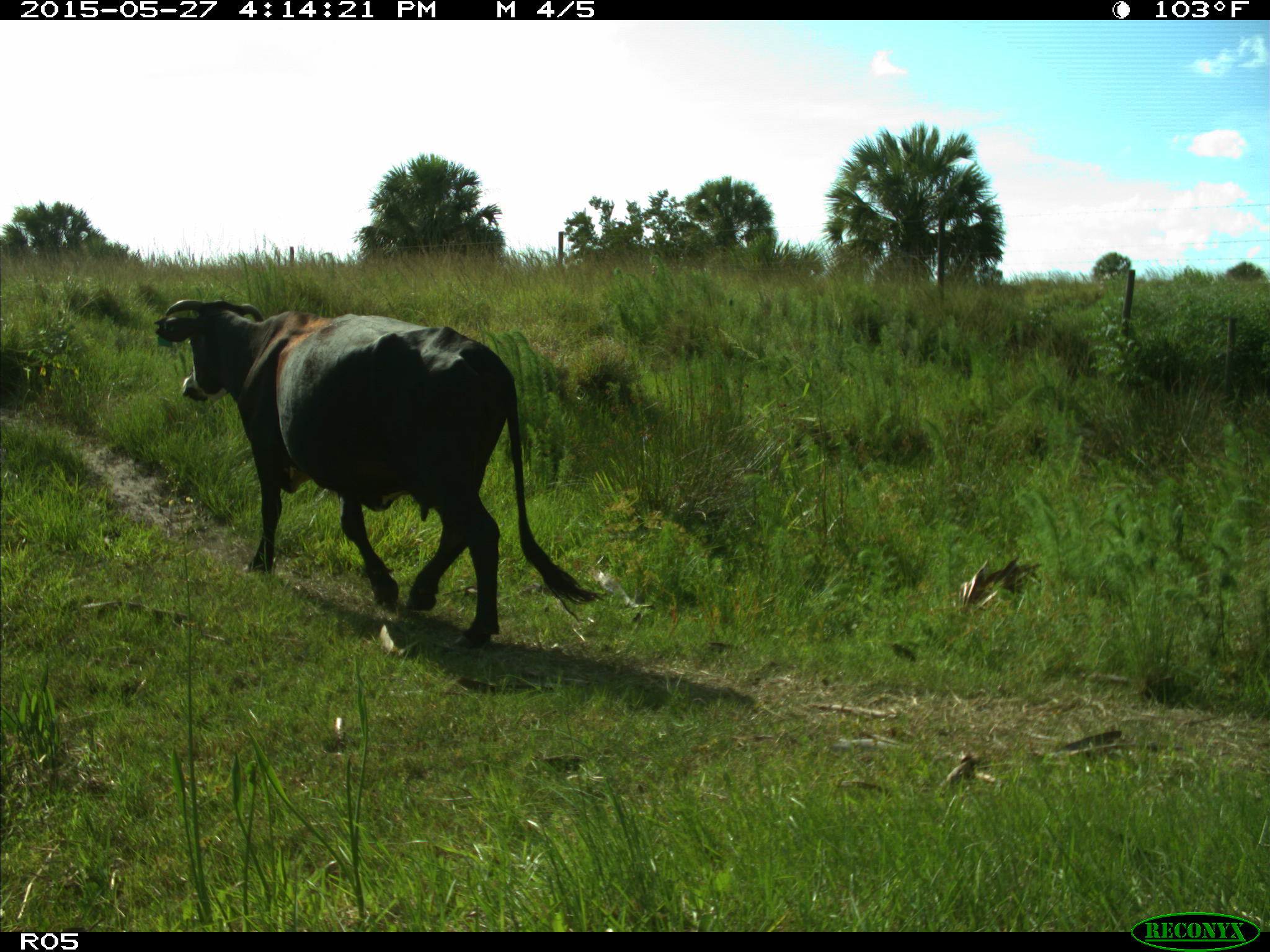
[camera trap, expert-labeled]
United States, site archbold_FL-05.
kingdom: Animalia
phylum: Chordata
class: Mammalia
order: Artiodactyla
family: Bovidae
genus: Bos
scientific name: Bos taurus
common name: domestic cow